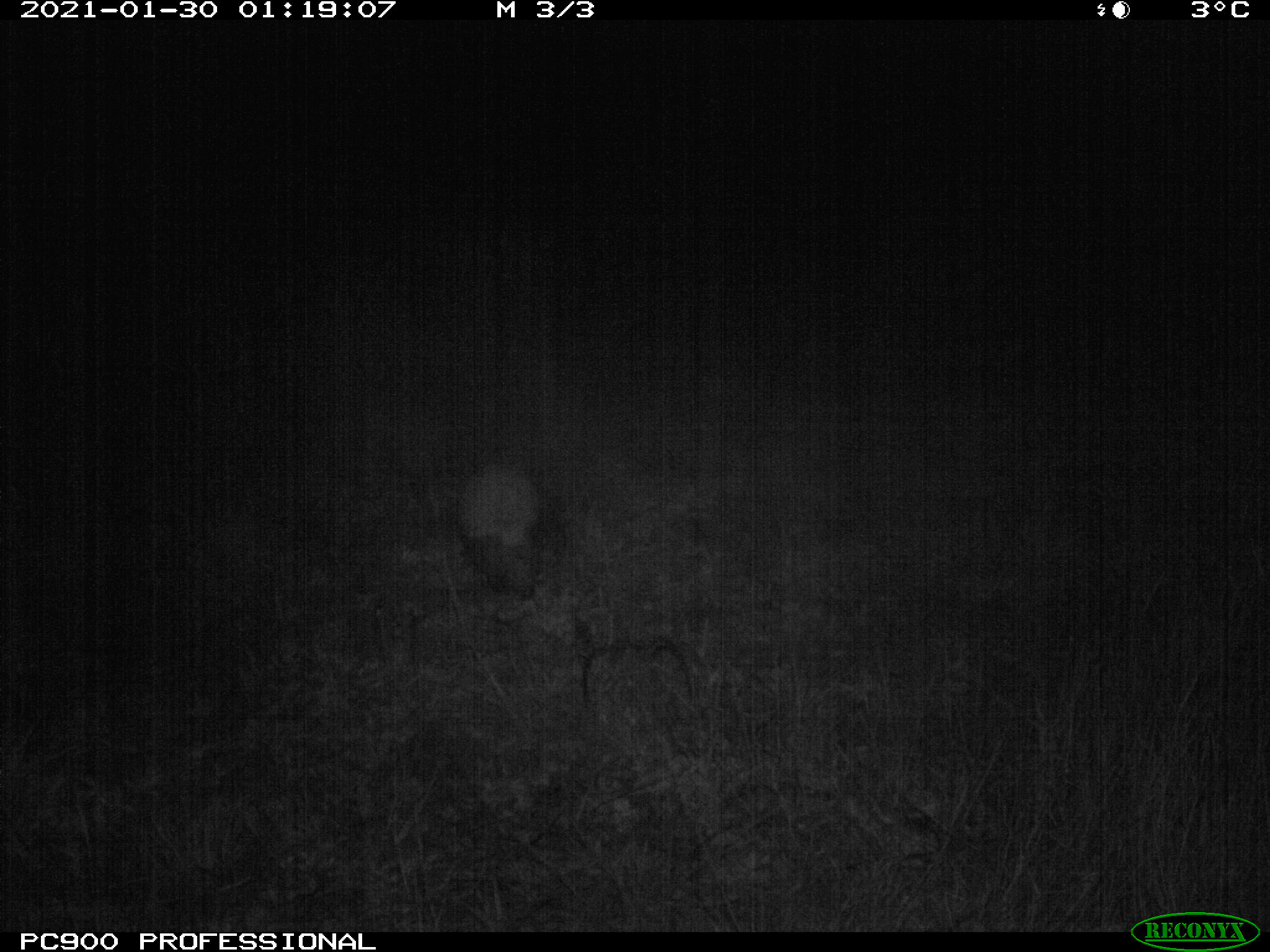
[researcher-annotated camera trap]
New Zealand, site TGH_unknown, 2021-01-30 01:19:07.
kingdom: Animalia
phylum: Chordata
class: Mammalia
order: Eulipotyphla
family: Erinaceidae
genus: Erinaceus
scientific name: Erinaceus europaeus europaeus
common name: european hedgehog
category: hedgehog